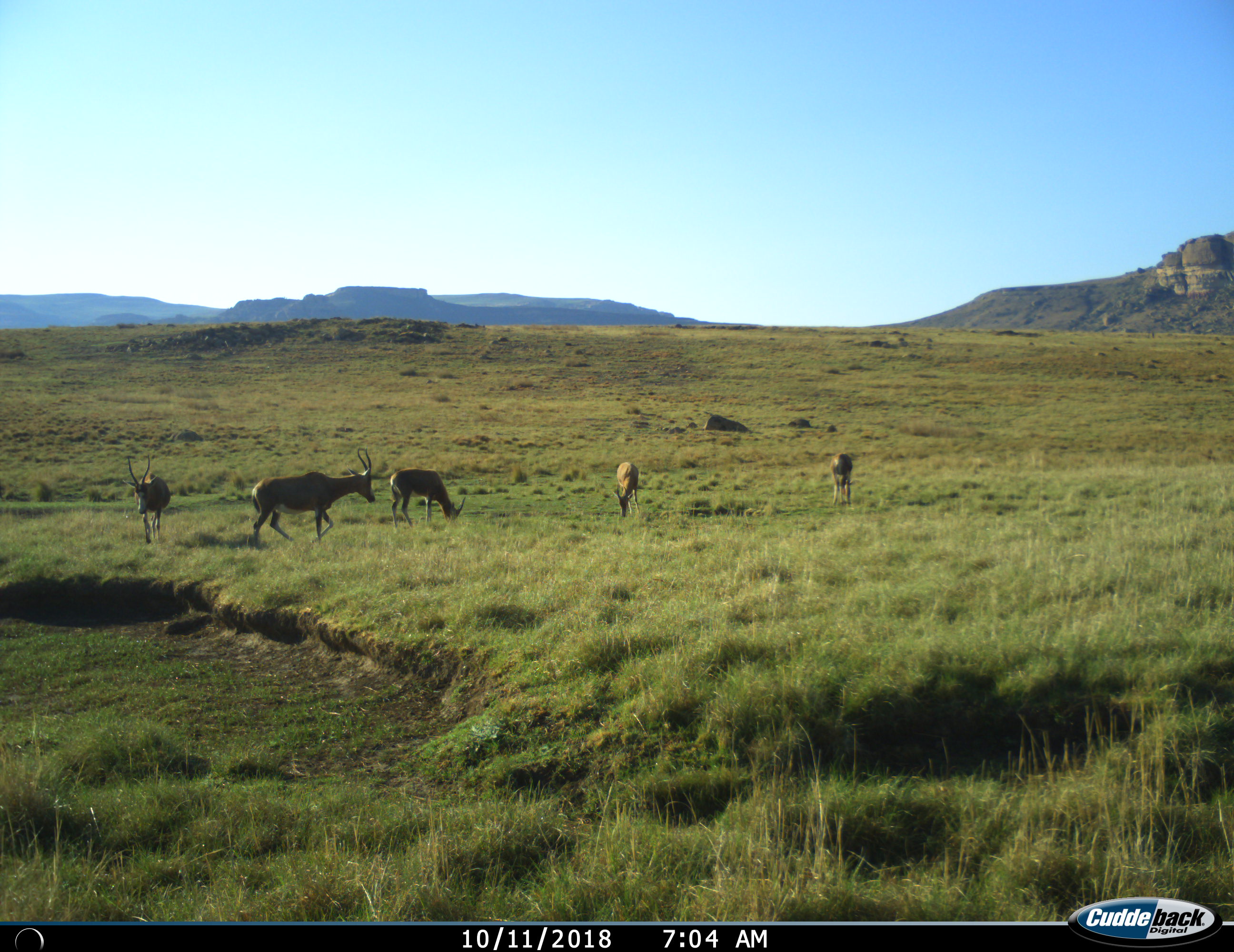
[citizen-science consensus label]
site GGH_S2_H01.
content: unidentified animal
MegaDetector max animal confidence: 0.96